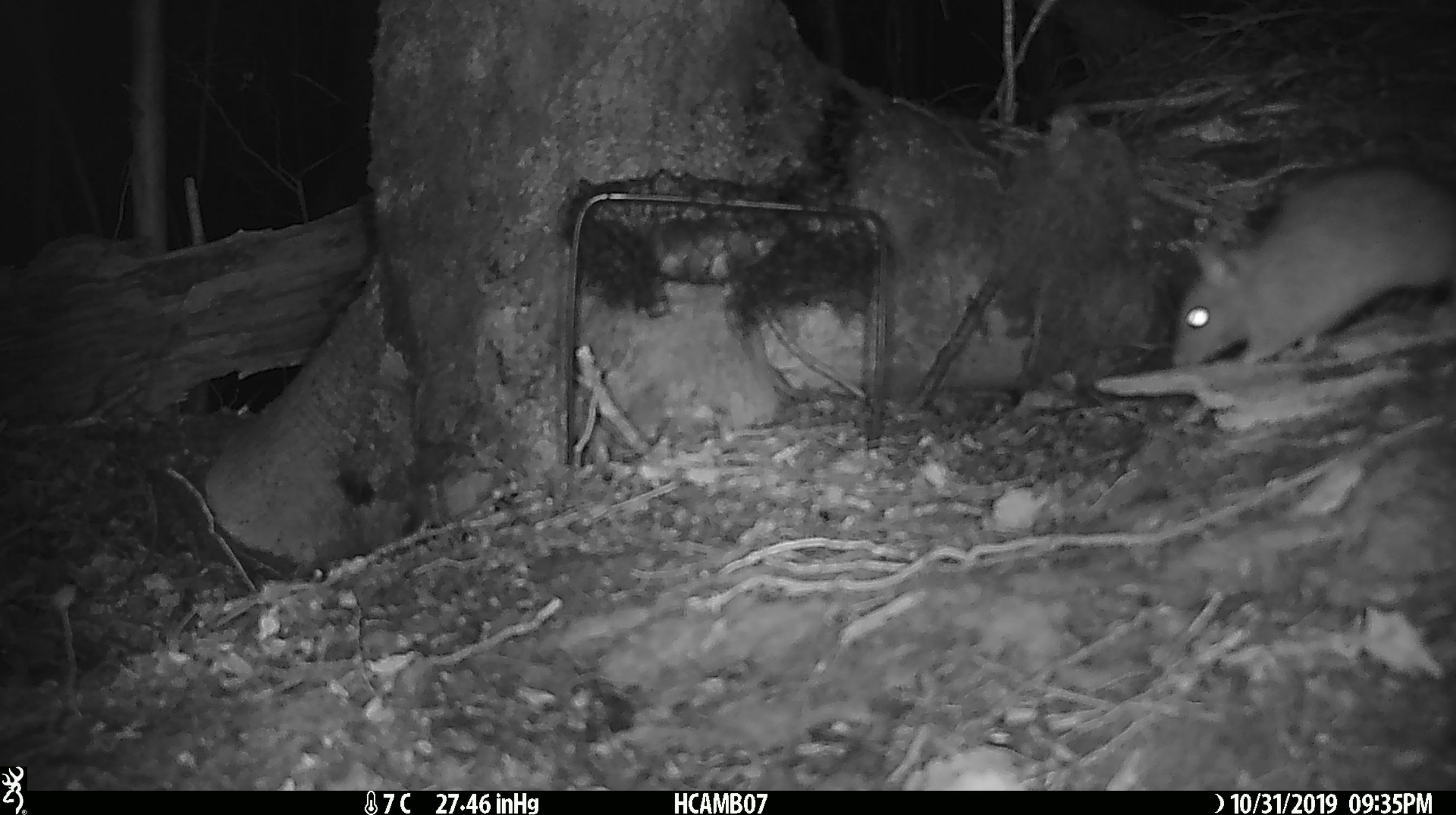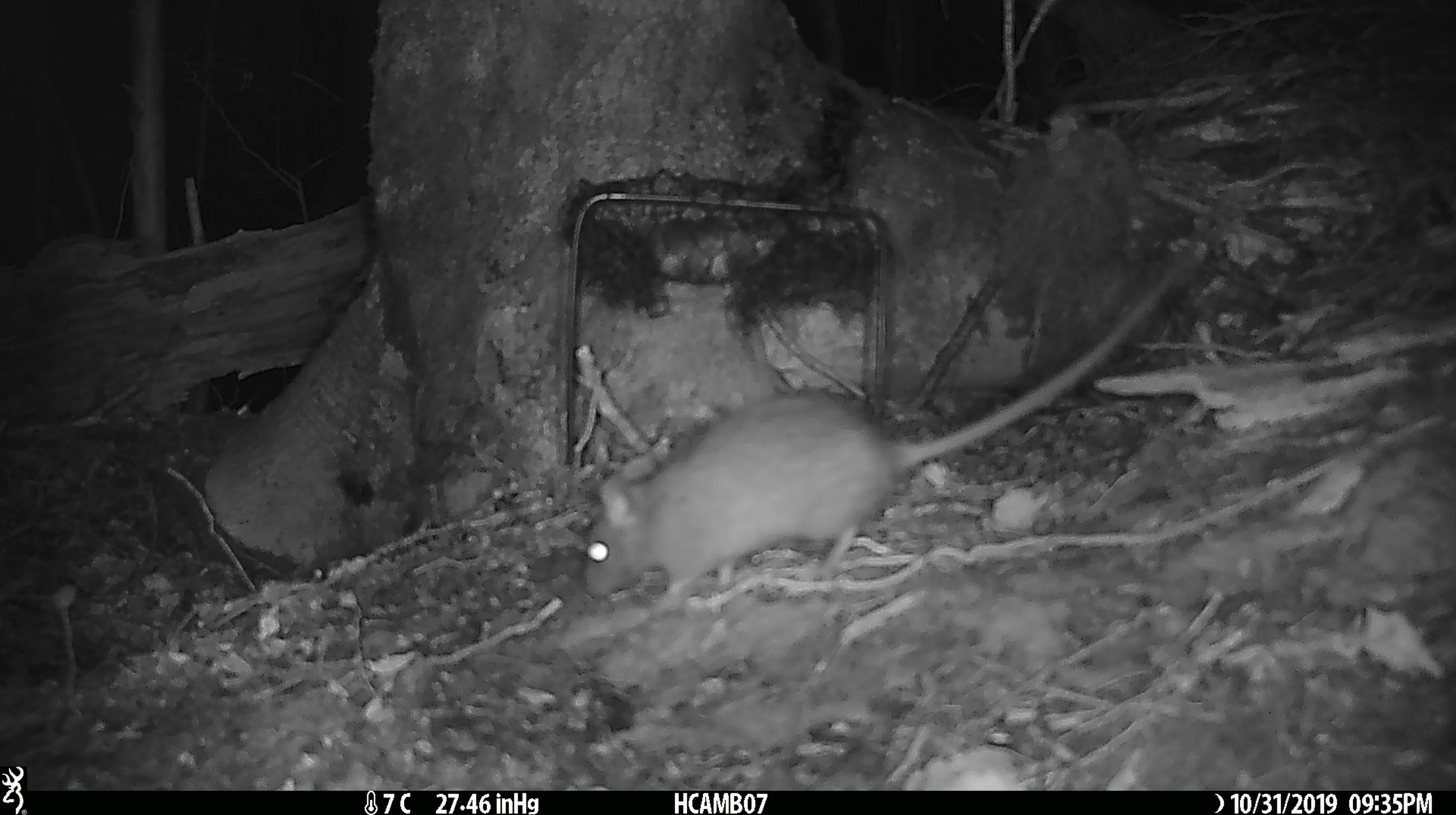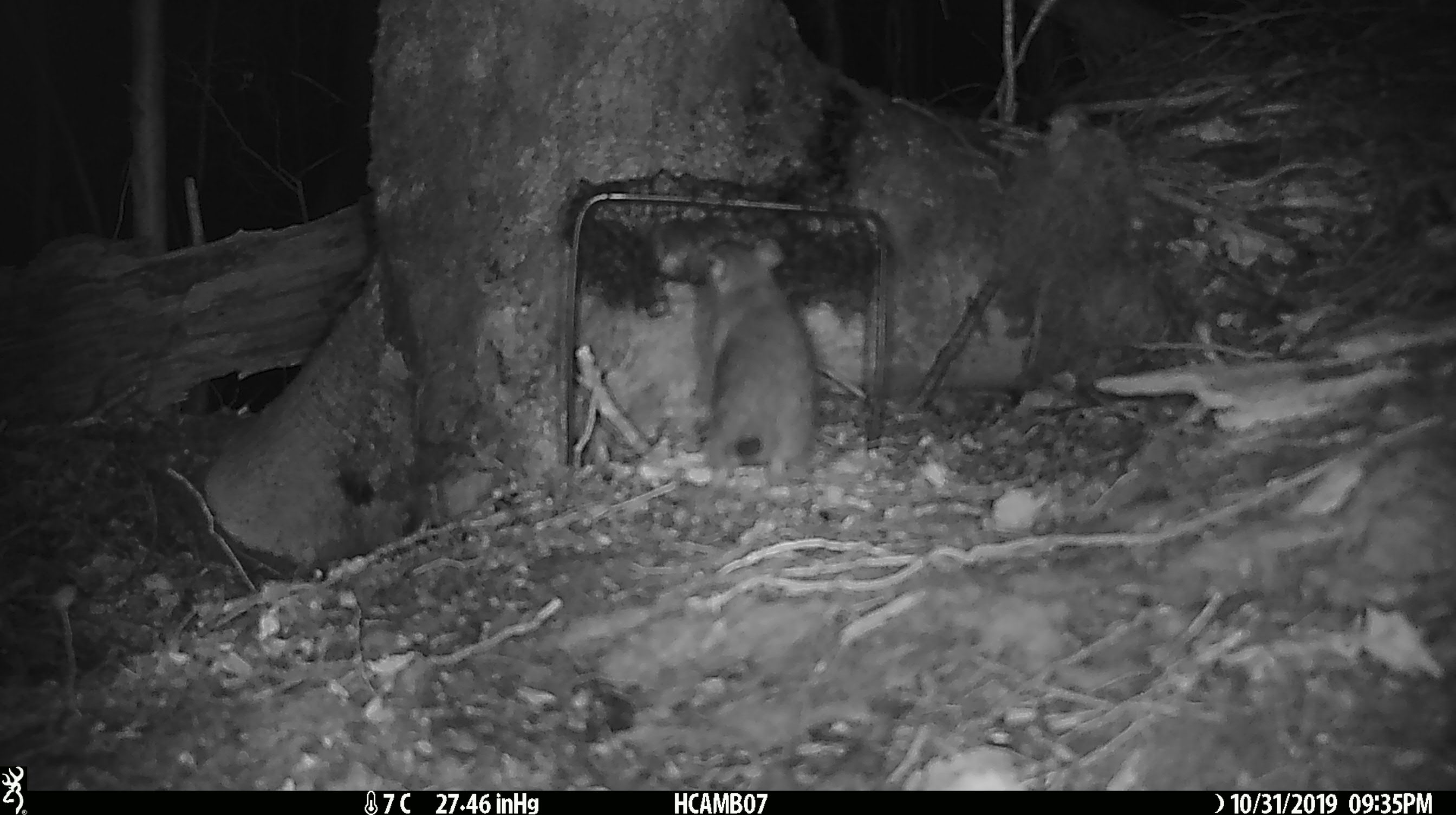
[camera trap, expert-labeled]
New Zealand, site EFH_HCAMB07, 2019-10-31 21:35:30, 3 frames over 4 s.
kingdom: Animalia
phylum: Chordata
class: Mammalia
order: Rodentia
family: Muridae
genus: Mus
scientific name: Mus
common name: mouse